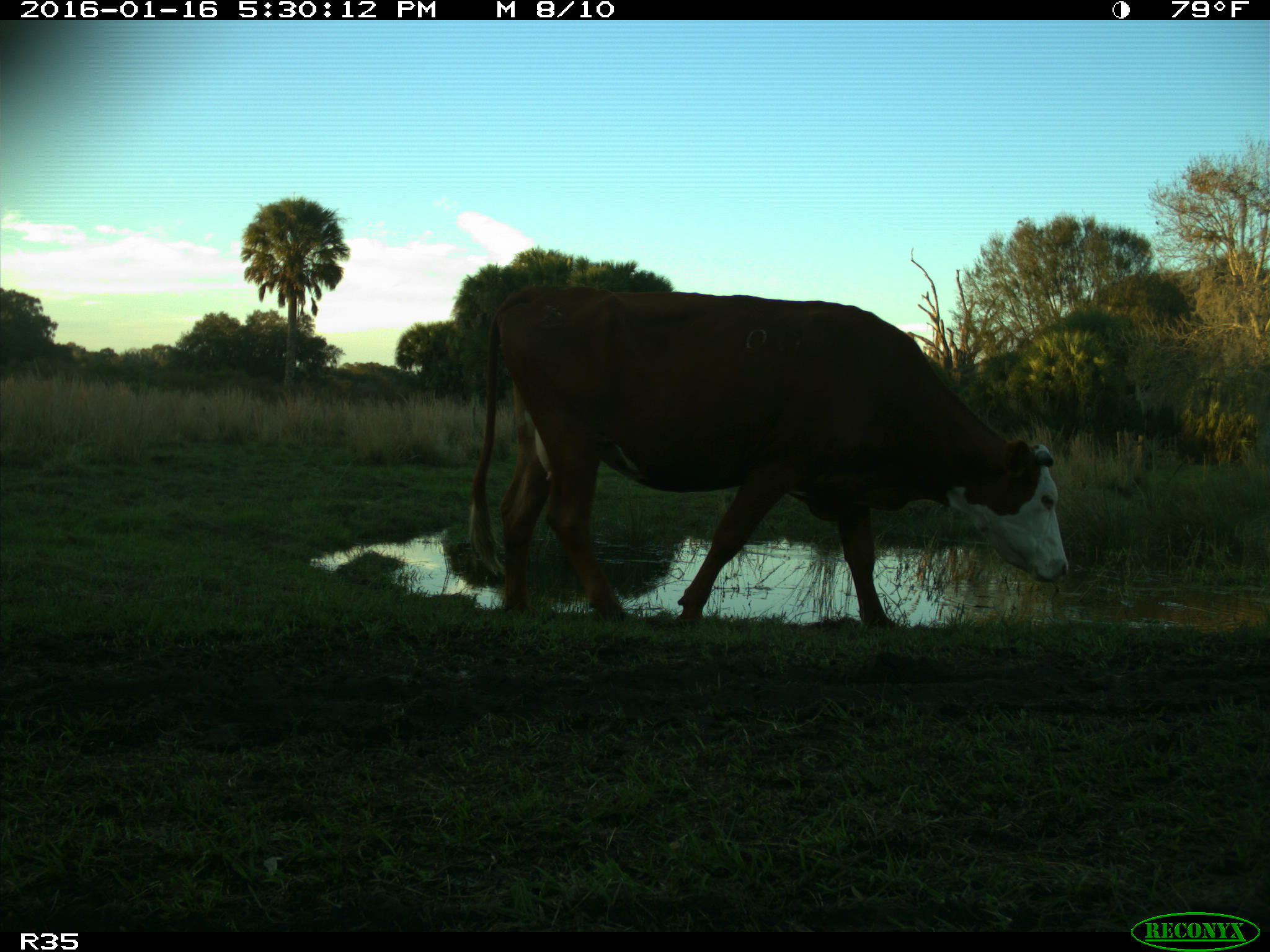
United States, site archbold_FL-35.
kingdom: Animalia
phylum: Chordata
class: Mammalia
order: Artiodactyla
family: Bovidae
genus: Bos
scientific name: Bos taurus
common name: domestic cow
Bos taurus (domestic cow).